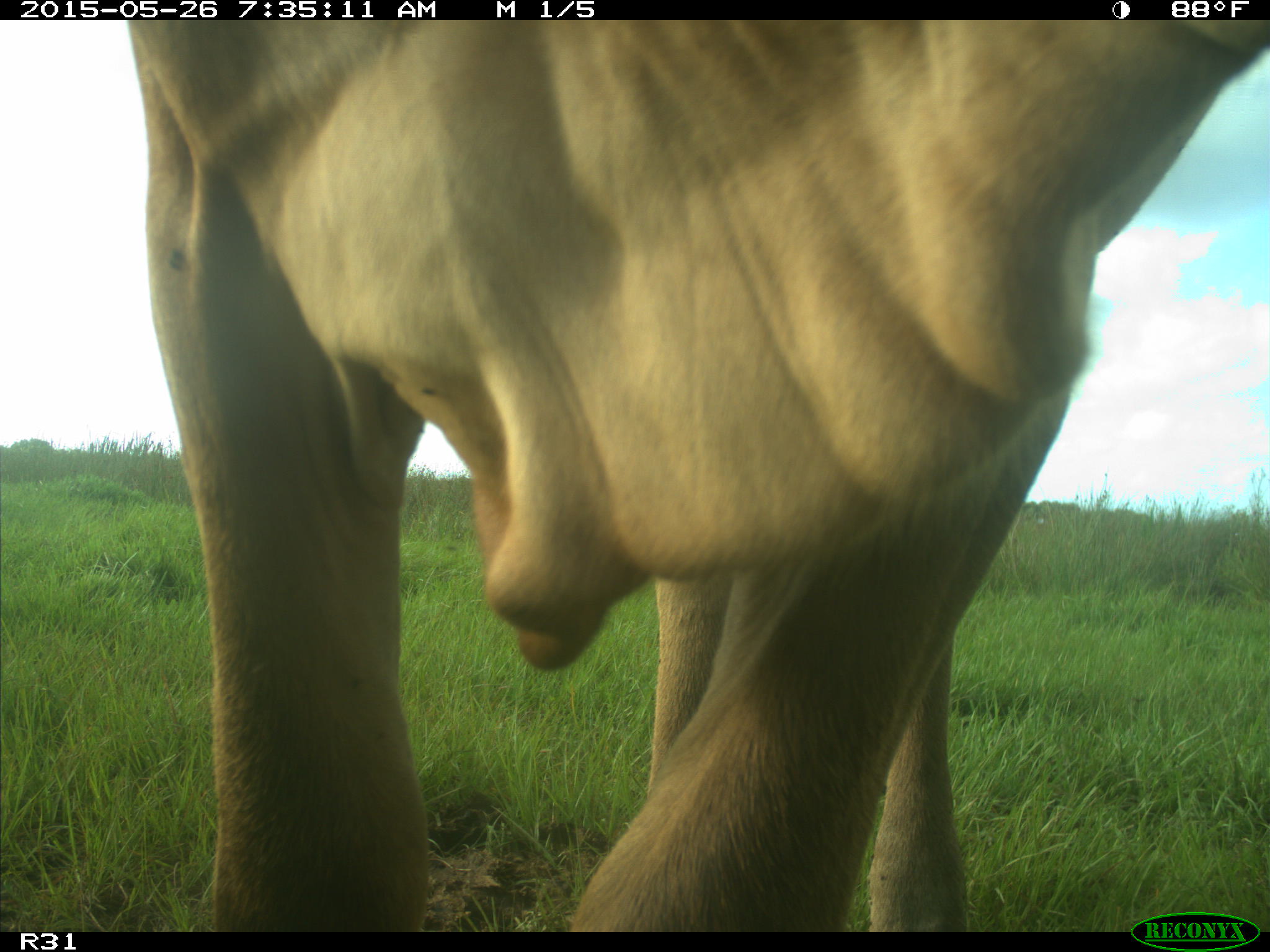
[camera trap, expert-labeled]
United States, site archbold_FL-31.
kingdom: Animalia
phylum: Chordata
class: Mammalia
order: Artiodactyla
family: Bovidae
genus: Bos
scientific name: Bos taurus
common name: domestic cow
Bos taurus (domestic cow).